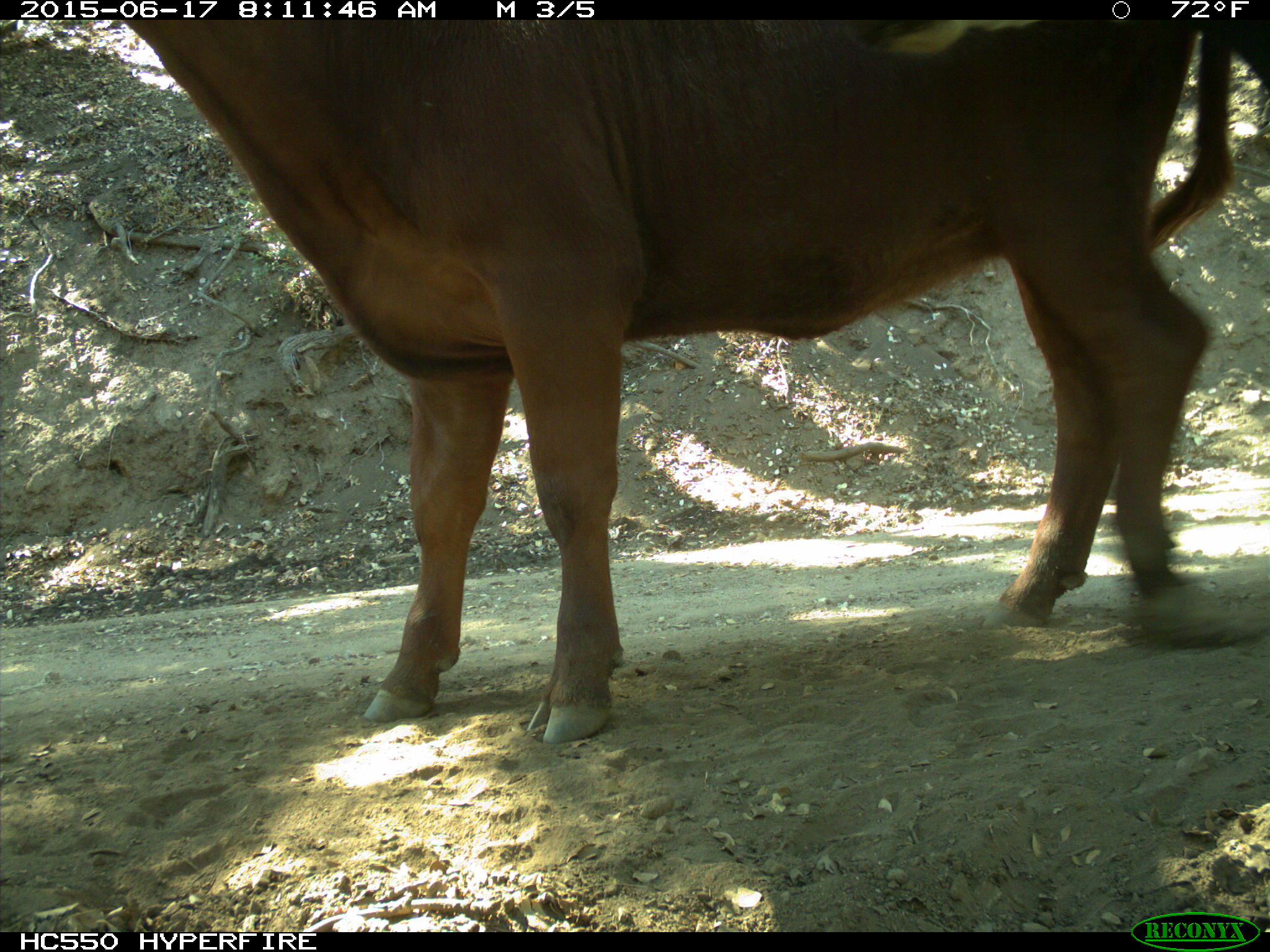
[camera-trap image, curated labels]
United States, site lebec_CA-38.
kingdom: Animalia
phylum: Chordata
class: Mammalia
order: Artiodactyla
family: Bovidae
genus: Bos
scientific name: Bos taurus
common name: domestic cow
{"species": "Bos taurus (domestic cow)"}